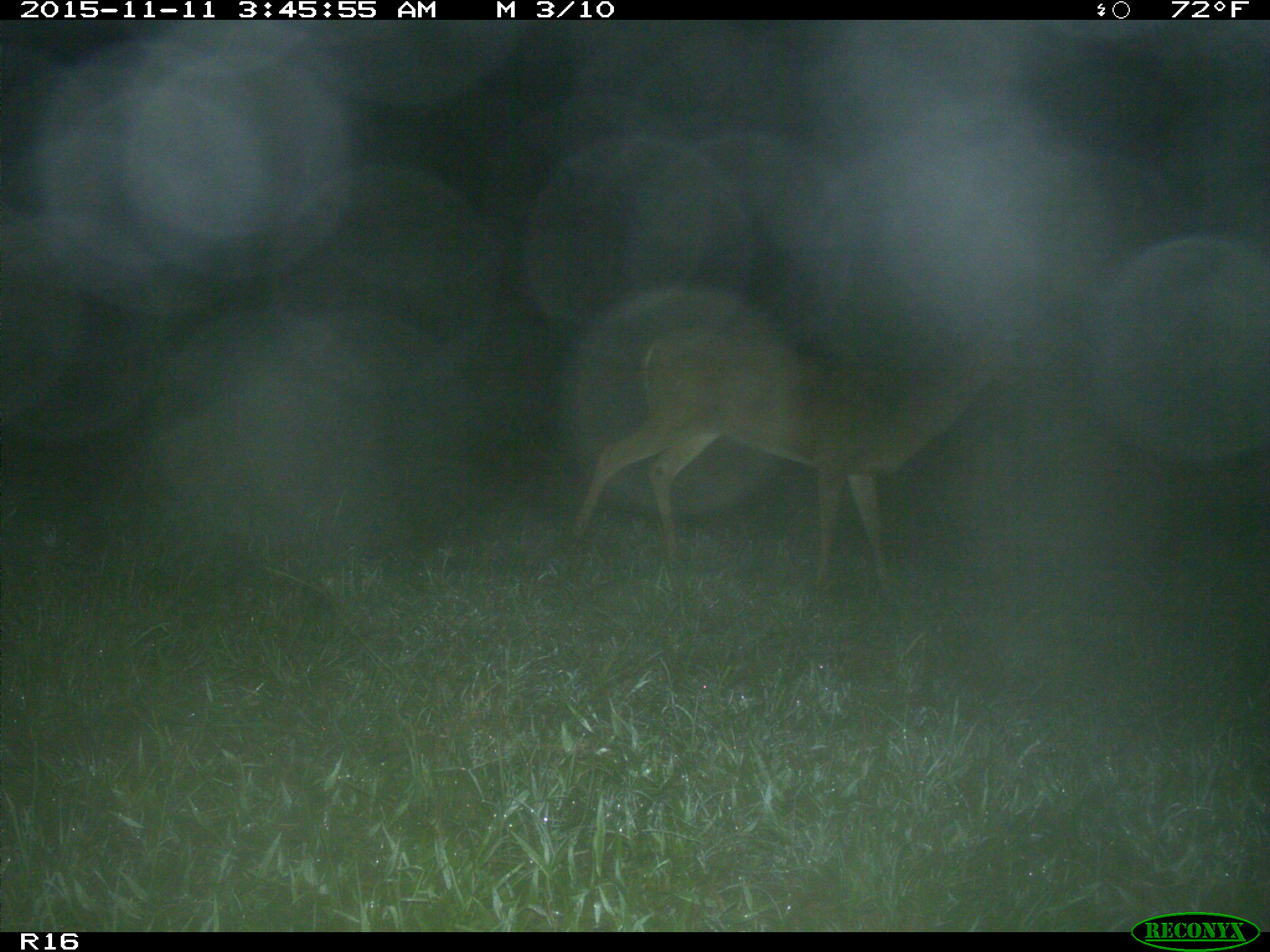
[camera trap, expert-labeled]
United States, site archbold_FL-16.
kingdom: Animalia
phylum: Chordata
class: Mammalia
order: Artiodactyla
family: Cervidae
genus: Odocoileus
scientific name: Odocoileus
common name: deer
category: unidentified deer